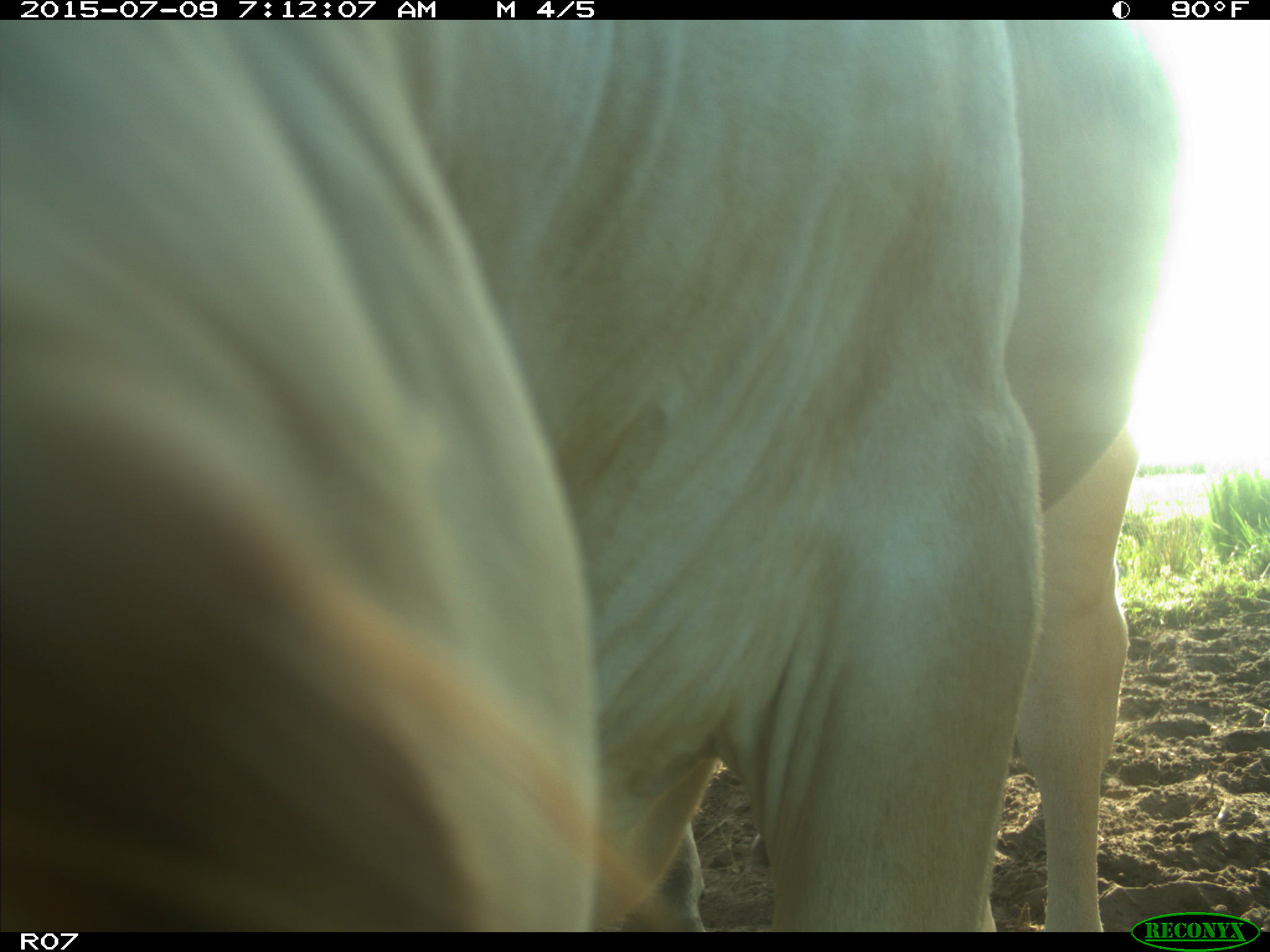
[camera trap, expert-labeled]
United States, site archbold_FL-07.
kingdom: Animalia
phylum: Chordata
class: Mammalia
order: Artiodactyla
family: Bovidae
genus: Bos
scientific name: Bos taurus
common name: domestic cow